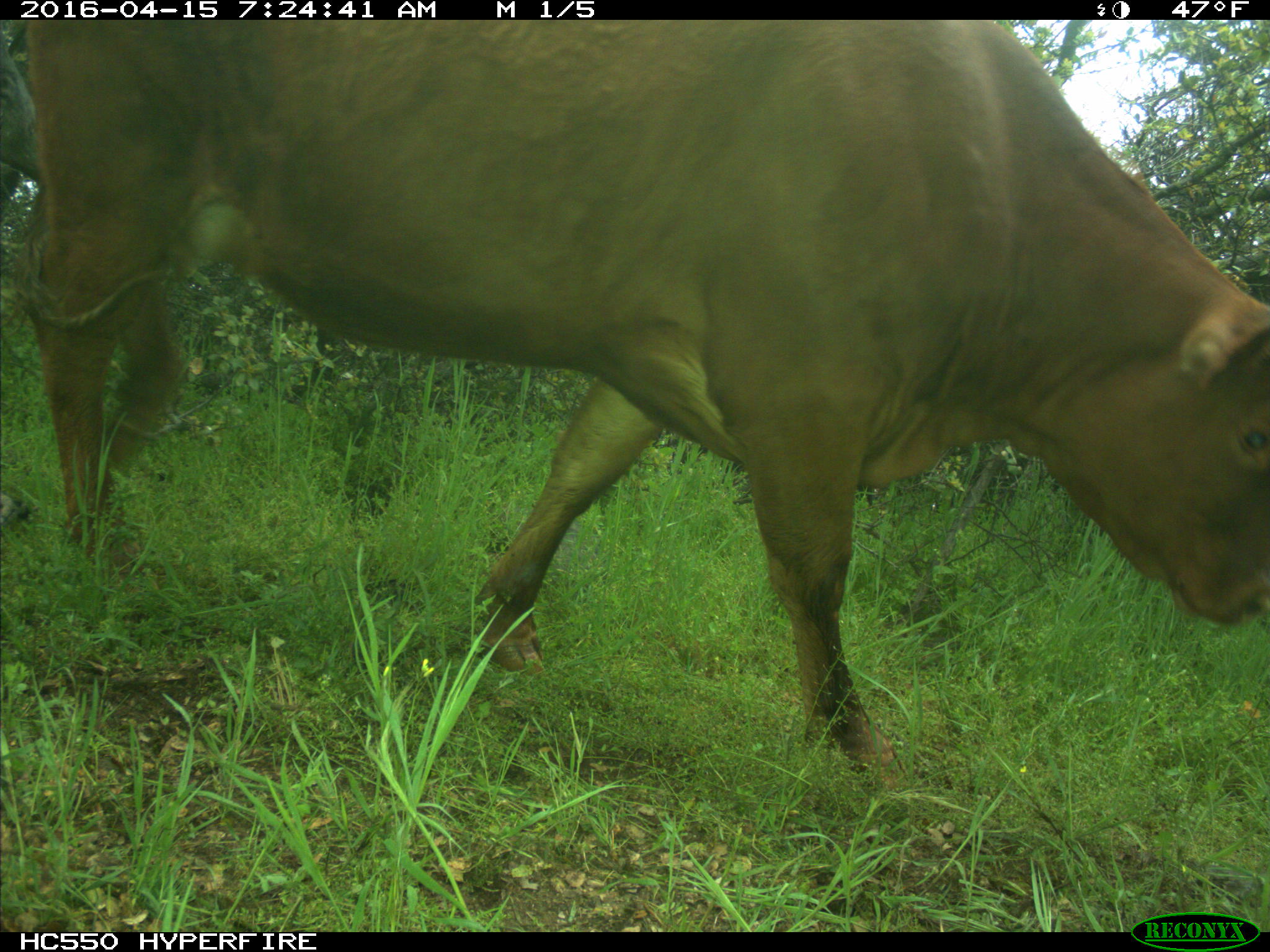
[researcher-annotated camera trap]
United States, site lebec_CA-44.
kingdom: Animalia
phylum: Chordata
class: Mammalia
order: Artiodactyla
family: Bovidae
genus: Bos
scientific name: Bos taurus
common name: domestic cow